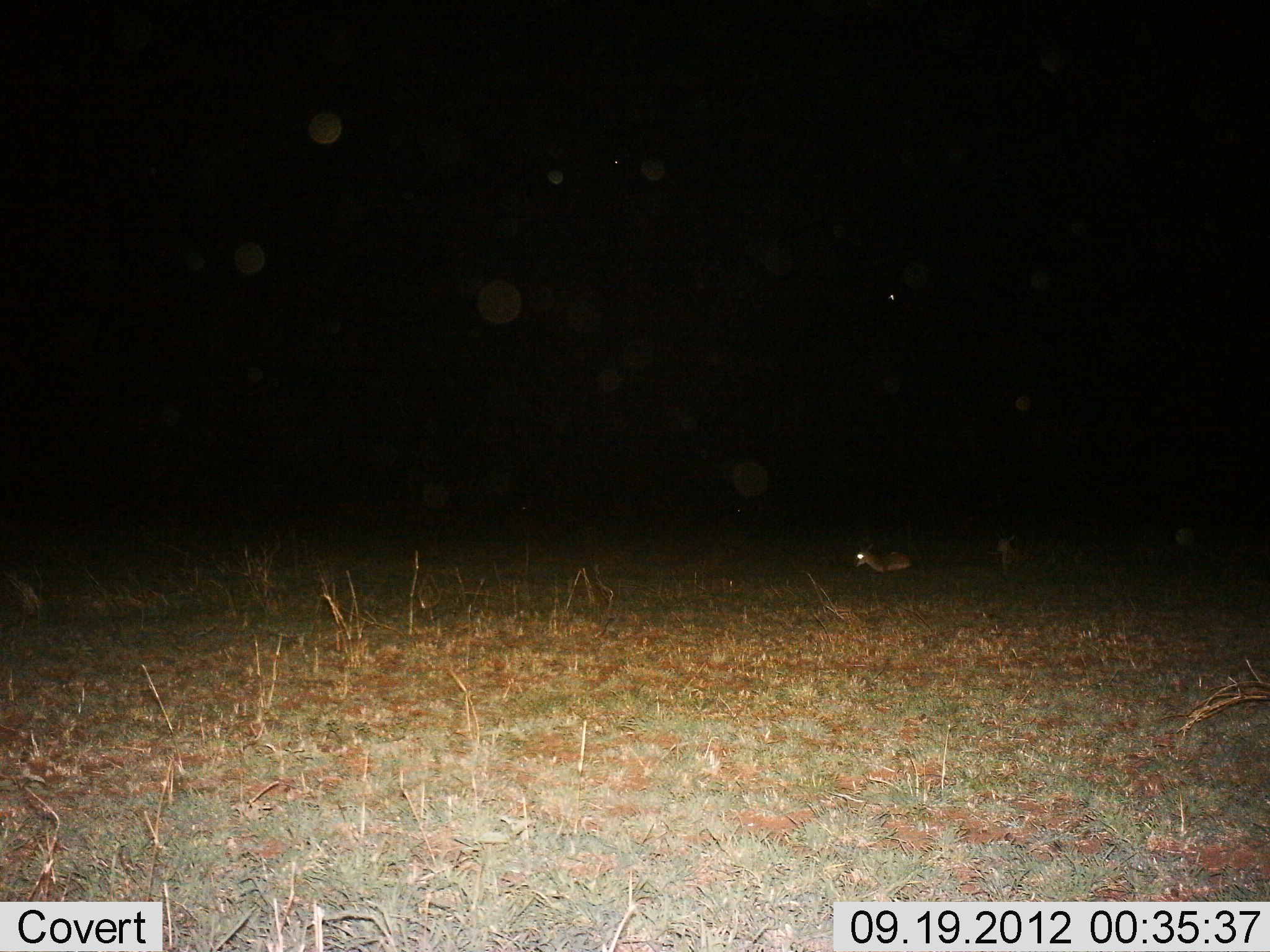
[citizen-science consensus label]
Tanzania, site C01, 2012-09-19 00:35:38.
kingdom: Animalia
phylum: Chordata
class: Mammalia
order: Artiodactyla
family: Bovidae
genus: Nanger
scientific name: Nanger granti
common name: grant's gazelle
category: gazellegrants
Gazellegrants (grant's gazelle) (Nanger granti), count 2. Behavior (volunteer vote fractions): standing 62%, resting 38%, moving 0%, interacting 0%. Young present (vote fraction): 0%. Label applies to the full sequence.